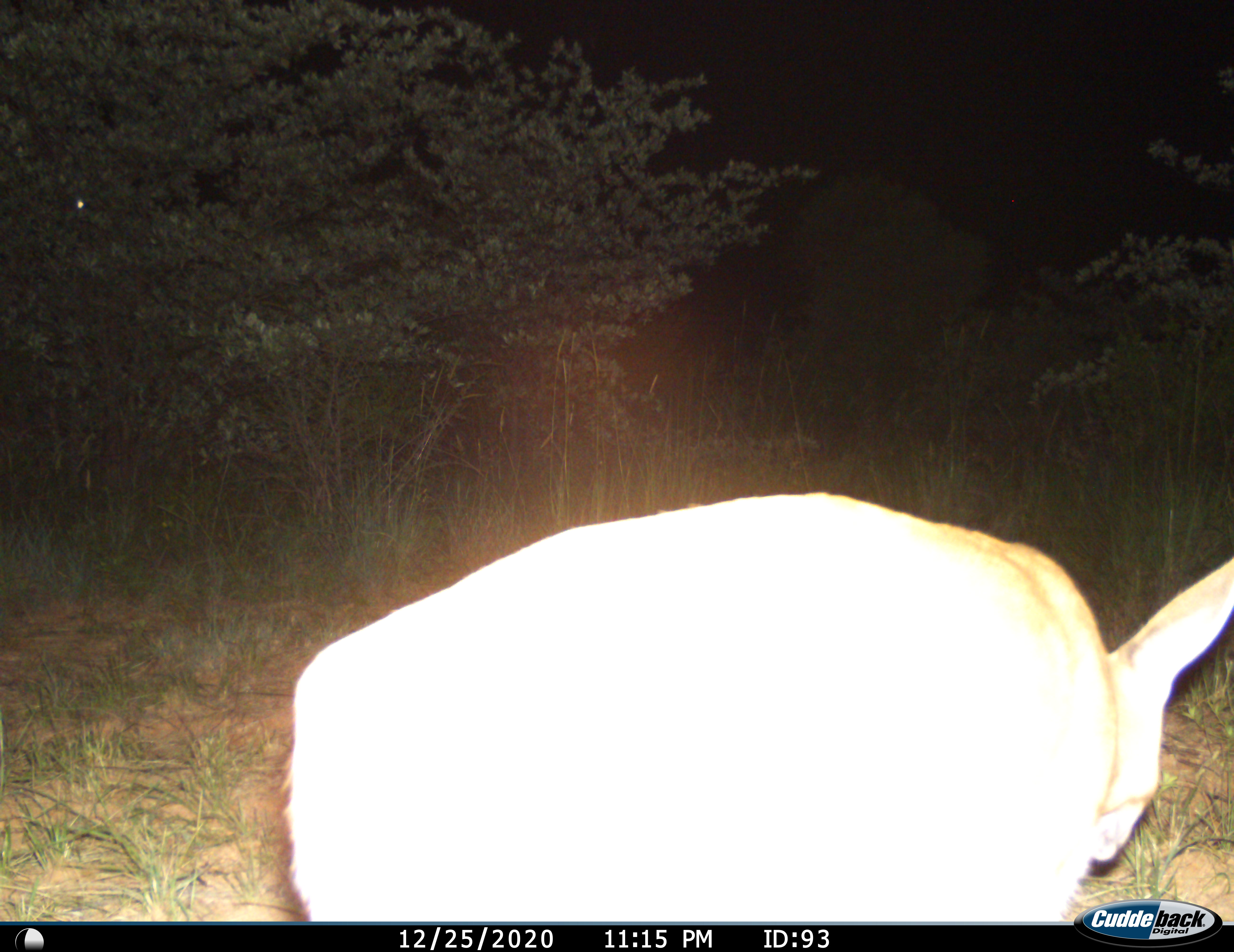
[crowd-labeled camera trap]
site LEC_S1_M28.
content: unidentified animal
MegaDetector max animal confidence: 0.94